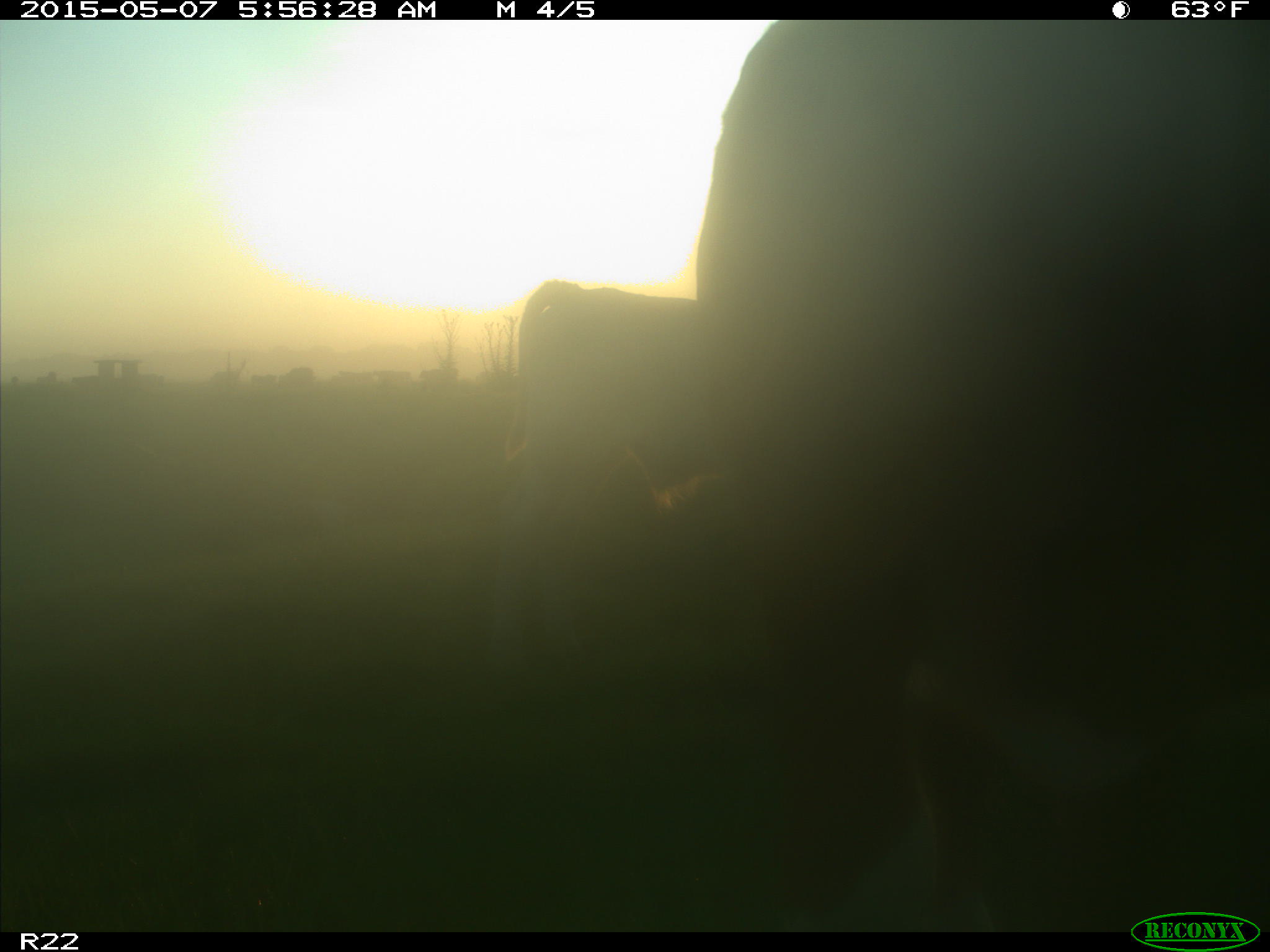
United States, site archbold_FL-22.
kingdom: Animalia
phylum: Chordata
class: Mammalia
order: Artiodactyla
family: Bovidae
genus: Bos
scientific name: Bos taurus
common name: domestic cow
Bos taurus (domestic cow).